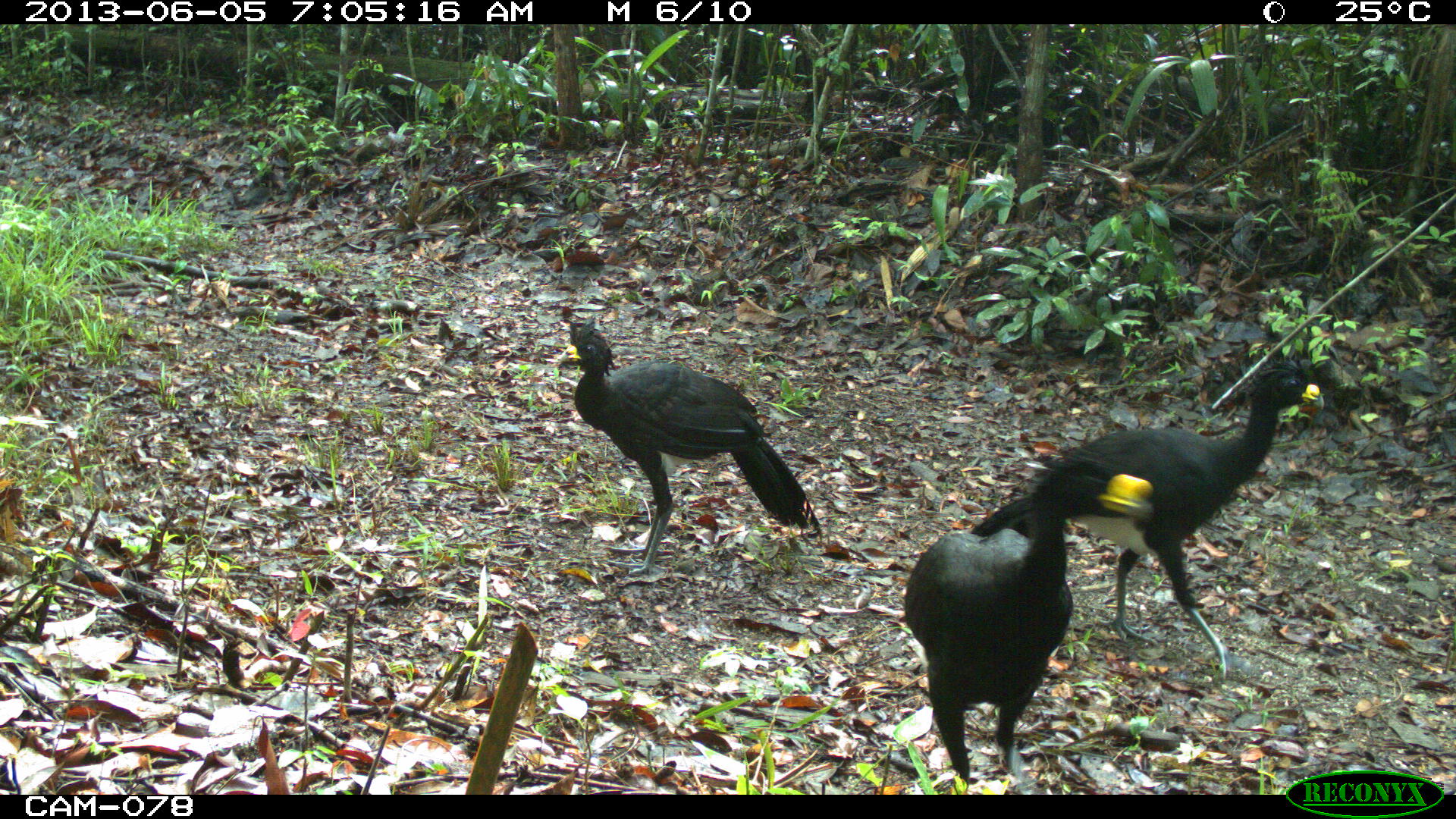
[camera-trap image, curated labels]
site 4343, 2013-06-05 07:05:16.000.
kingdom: Animalia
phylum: Chordata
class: Aves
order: Galliformes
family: Cracidae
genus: Crax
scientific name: Crax rubra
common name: great curassow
Crax rubra (great curassow), count 3, sex male.